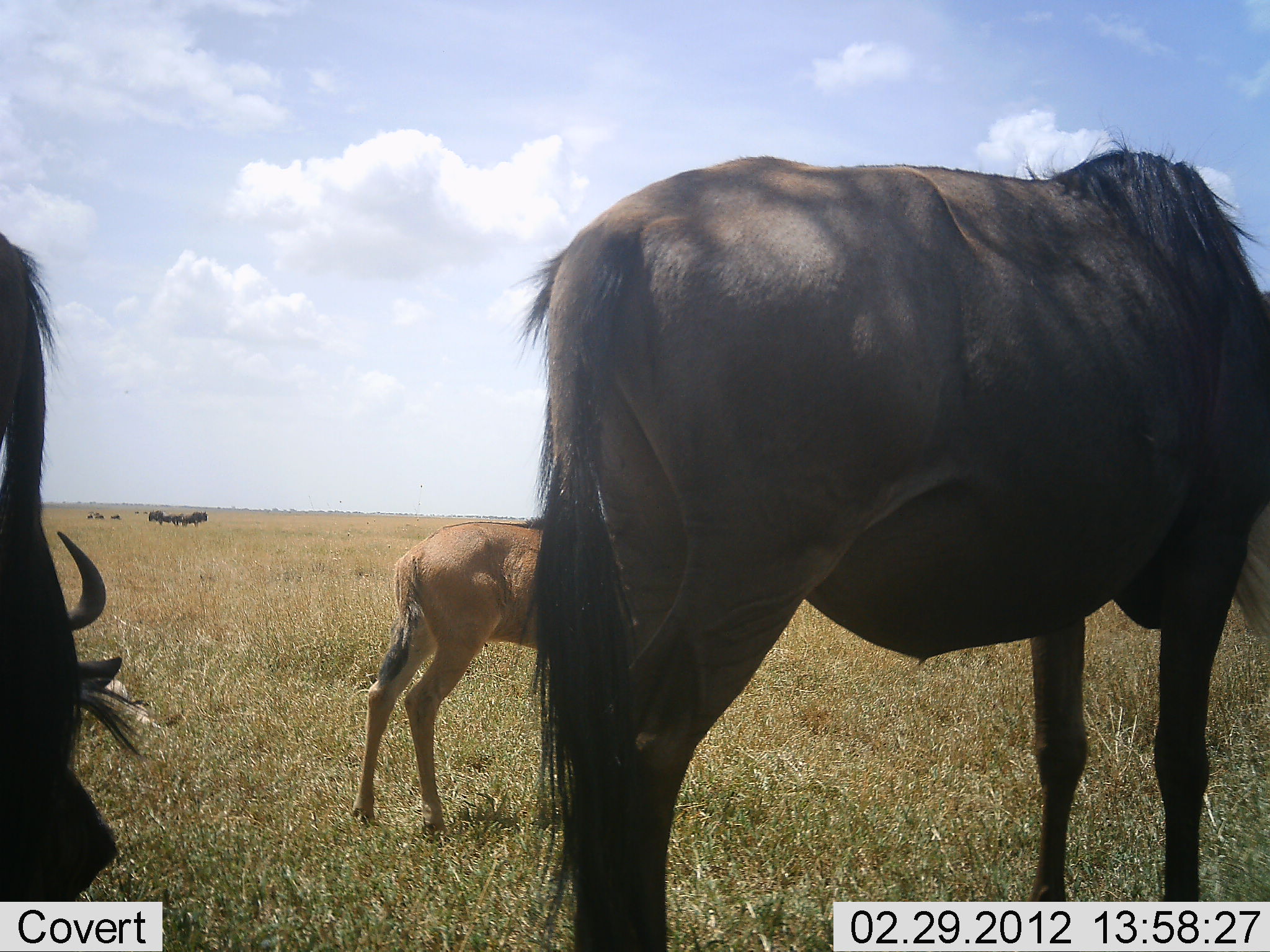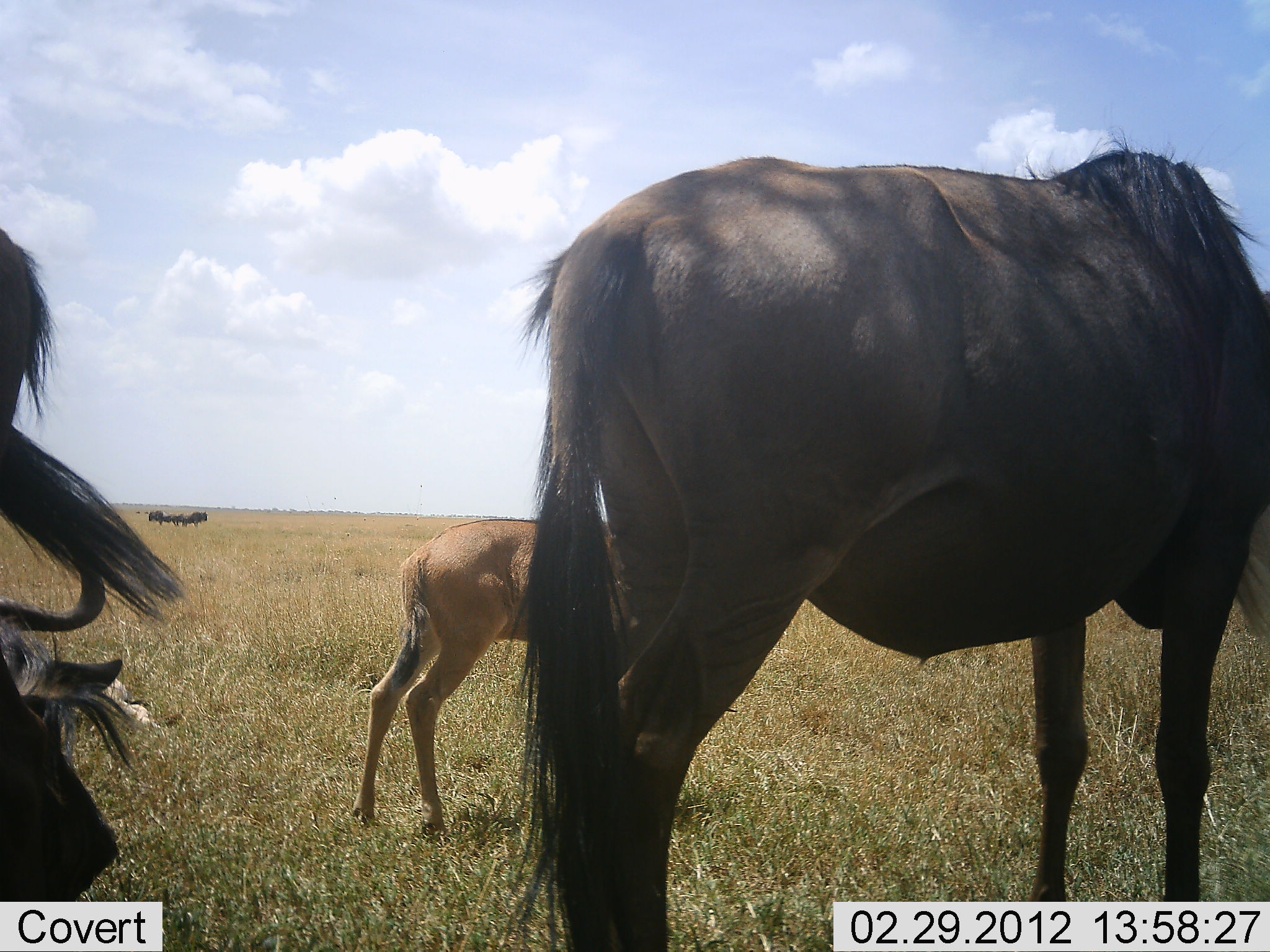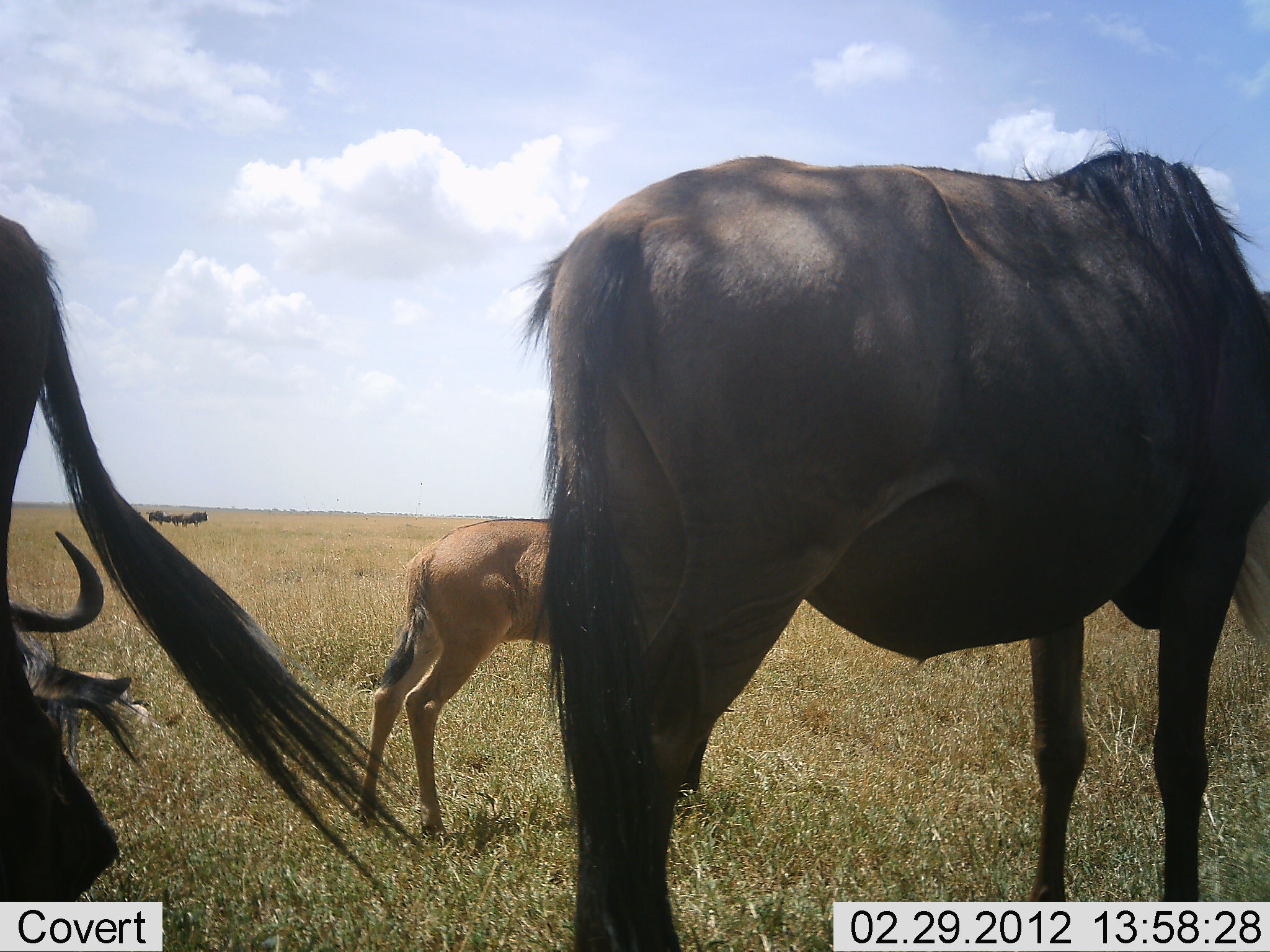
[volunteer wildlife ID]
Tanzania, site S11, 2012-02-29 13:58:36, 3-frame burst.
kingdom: Animalia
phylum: Chordata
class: Mammalia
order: Artiodactyla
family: Bovidae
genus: Connochaetes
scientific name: Connochaetes taurinus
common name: blue wildebeest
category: wildebeest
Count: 5.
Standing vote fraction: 95%.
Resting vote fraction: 45%.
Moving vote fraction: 0%.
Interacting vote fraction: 0%.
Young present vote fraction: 55%.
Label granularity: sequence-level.